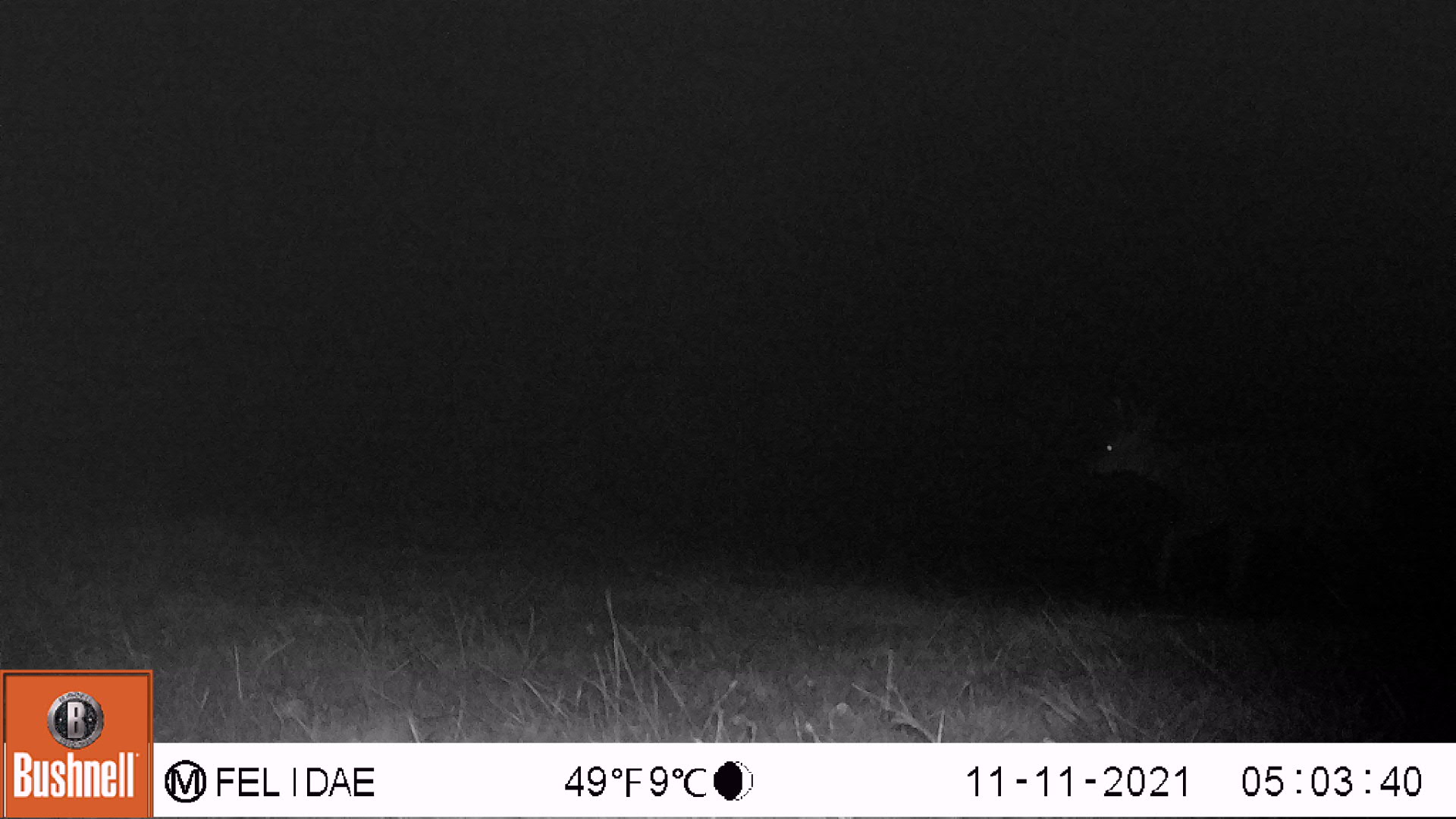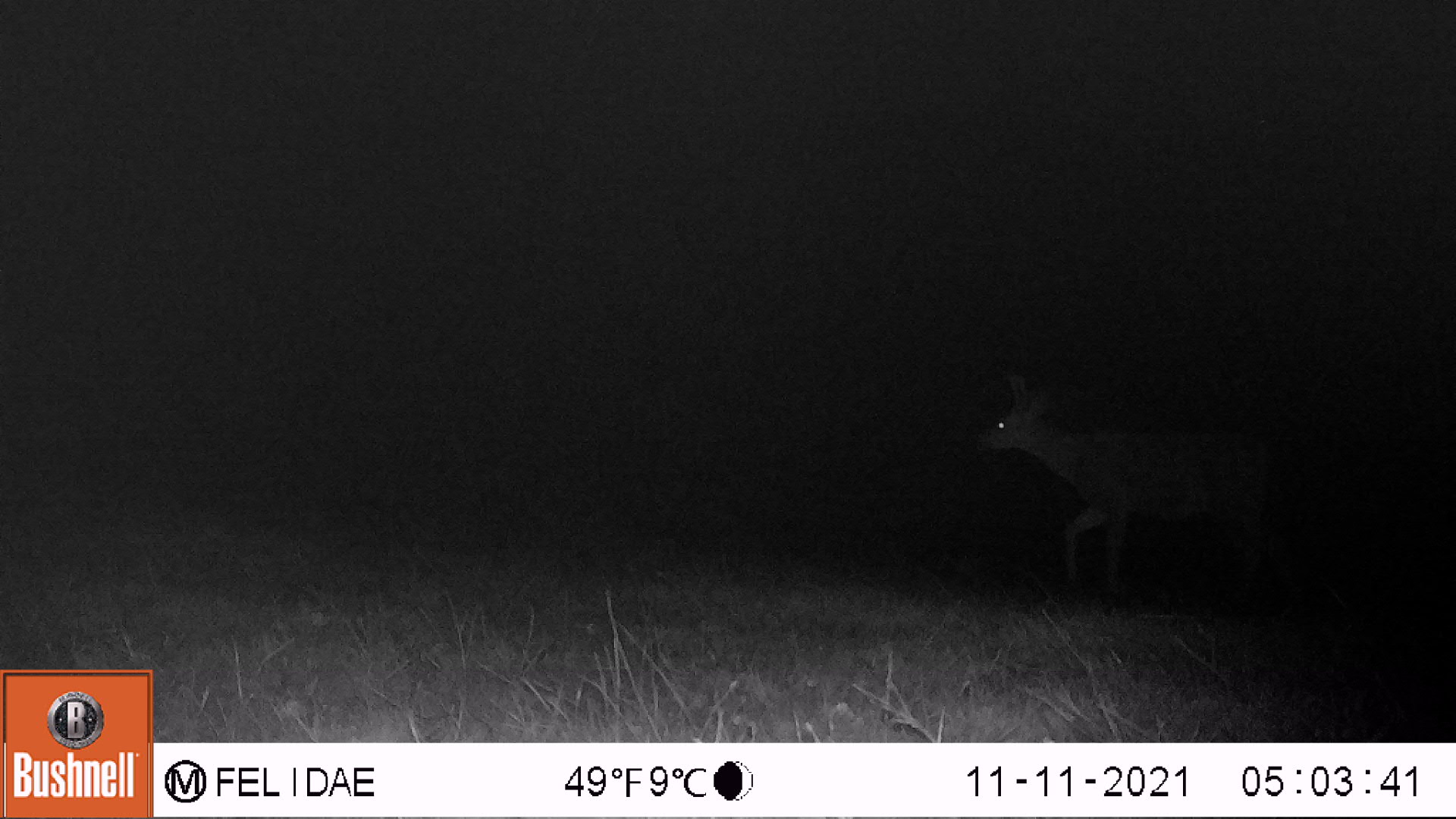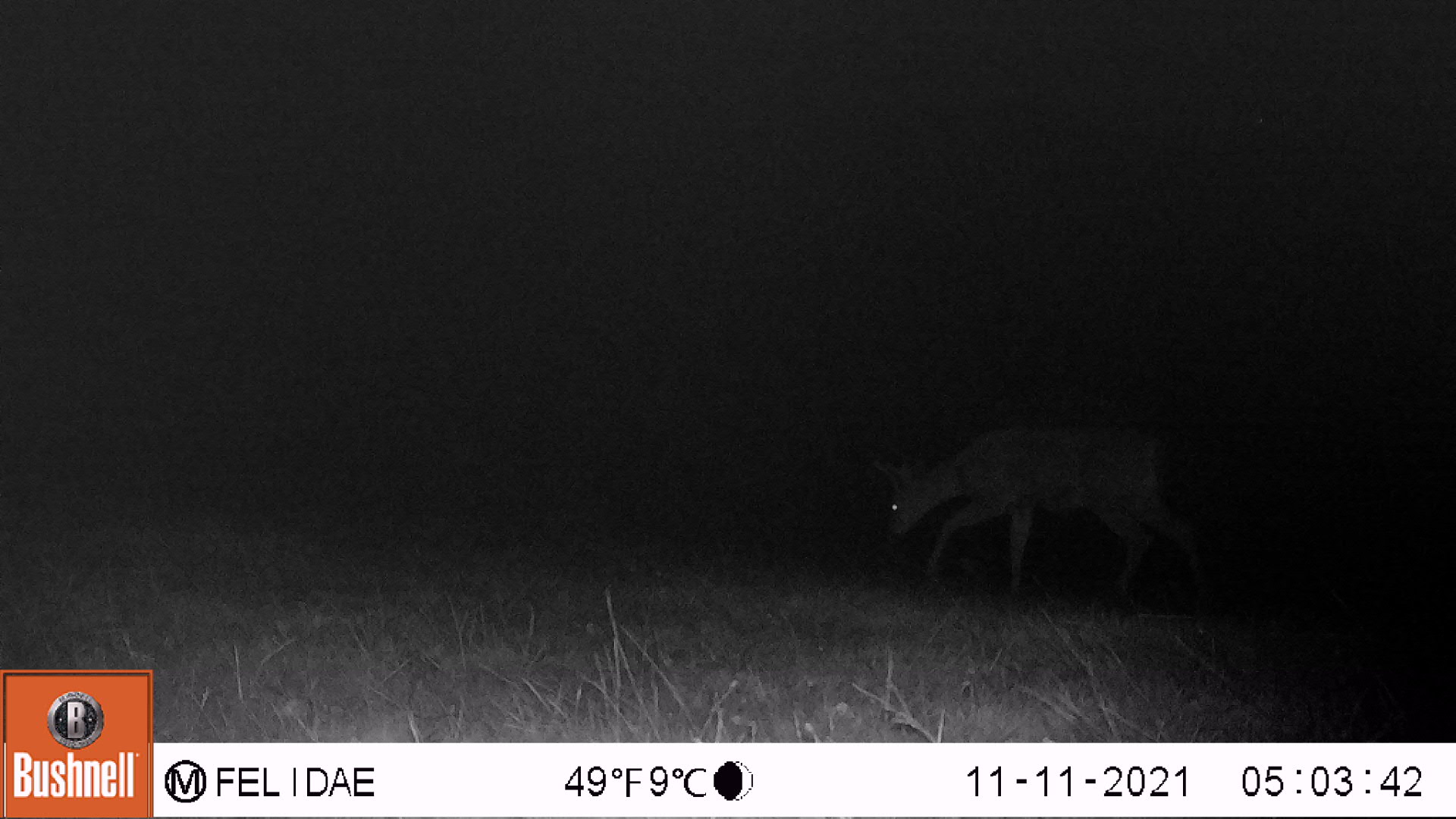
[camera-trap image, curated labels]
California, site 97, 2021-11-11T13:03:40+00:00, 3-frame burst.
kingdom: Animalia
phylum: Chordata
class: Mammalia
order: Artiodactyla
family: Cervidae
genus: Odocoileus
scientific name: Odocoileus hemionus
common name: mule deer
Mule deer (Odocoileus hemionus).